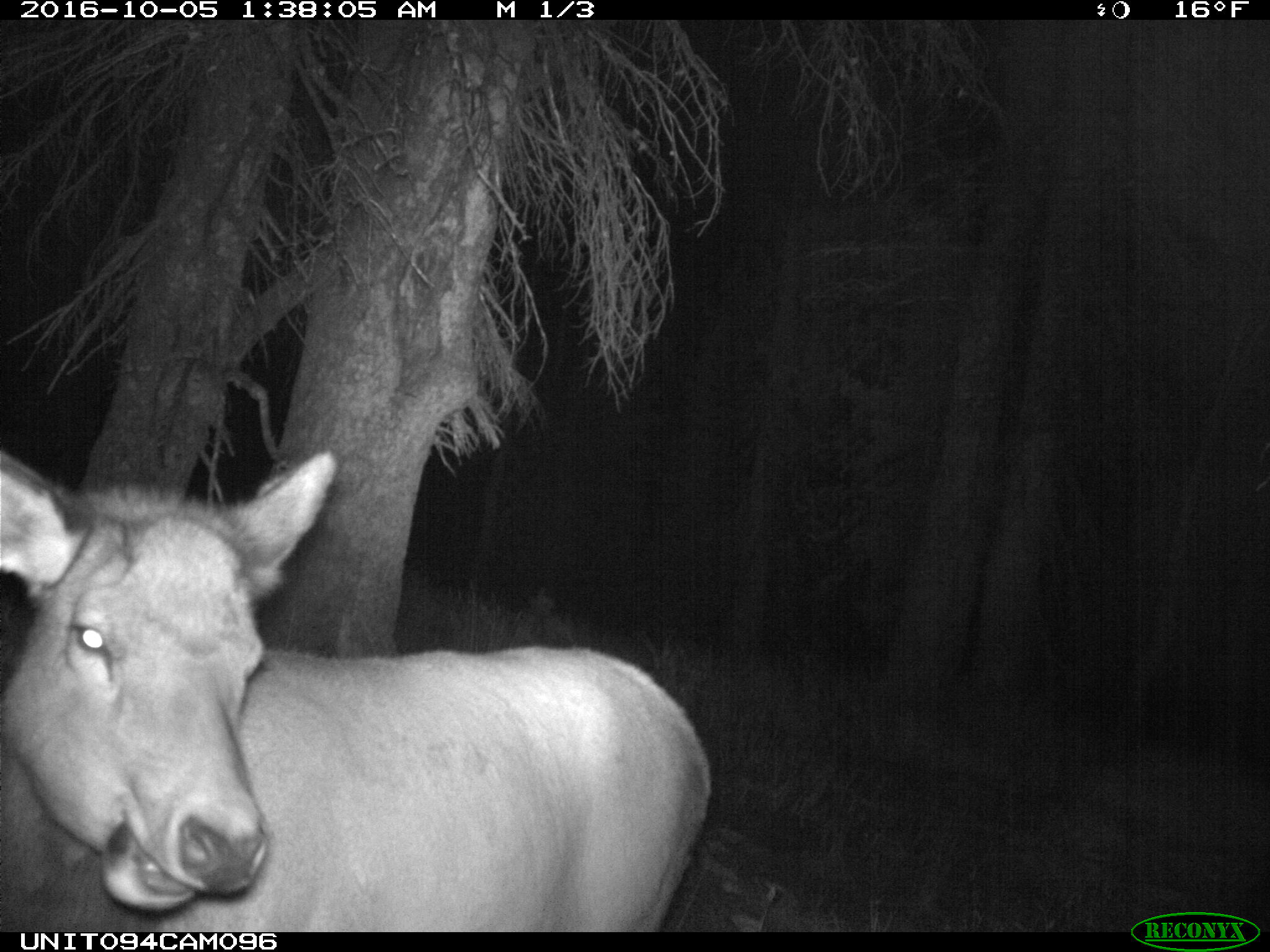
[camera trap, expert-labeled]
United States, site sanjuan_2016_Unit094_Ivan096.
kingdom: Animalia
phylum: Chordata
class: Mammalia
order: Artiodactyla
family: Cervidae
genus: Cervus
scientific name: Cervus elaphus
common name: red deer